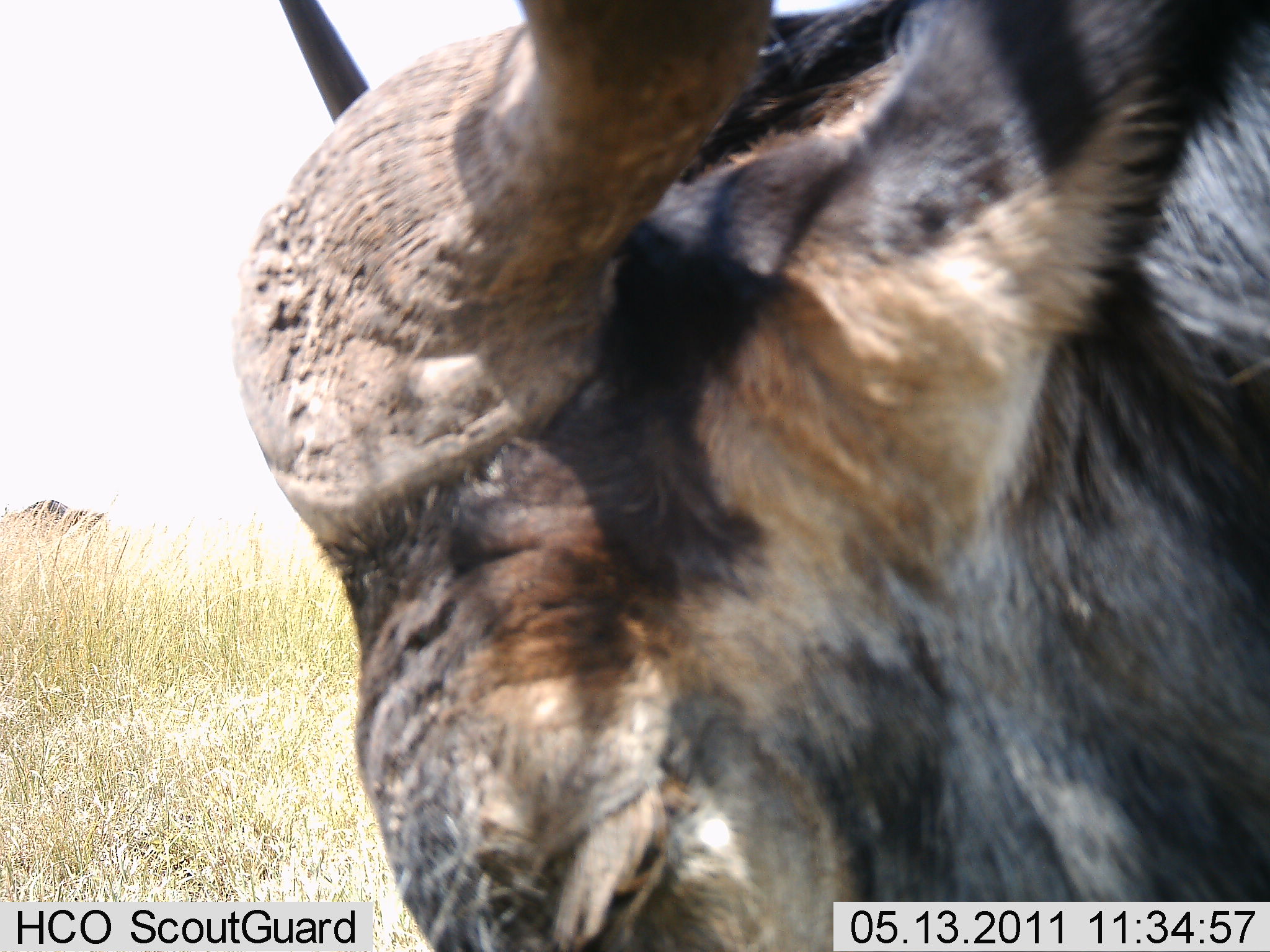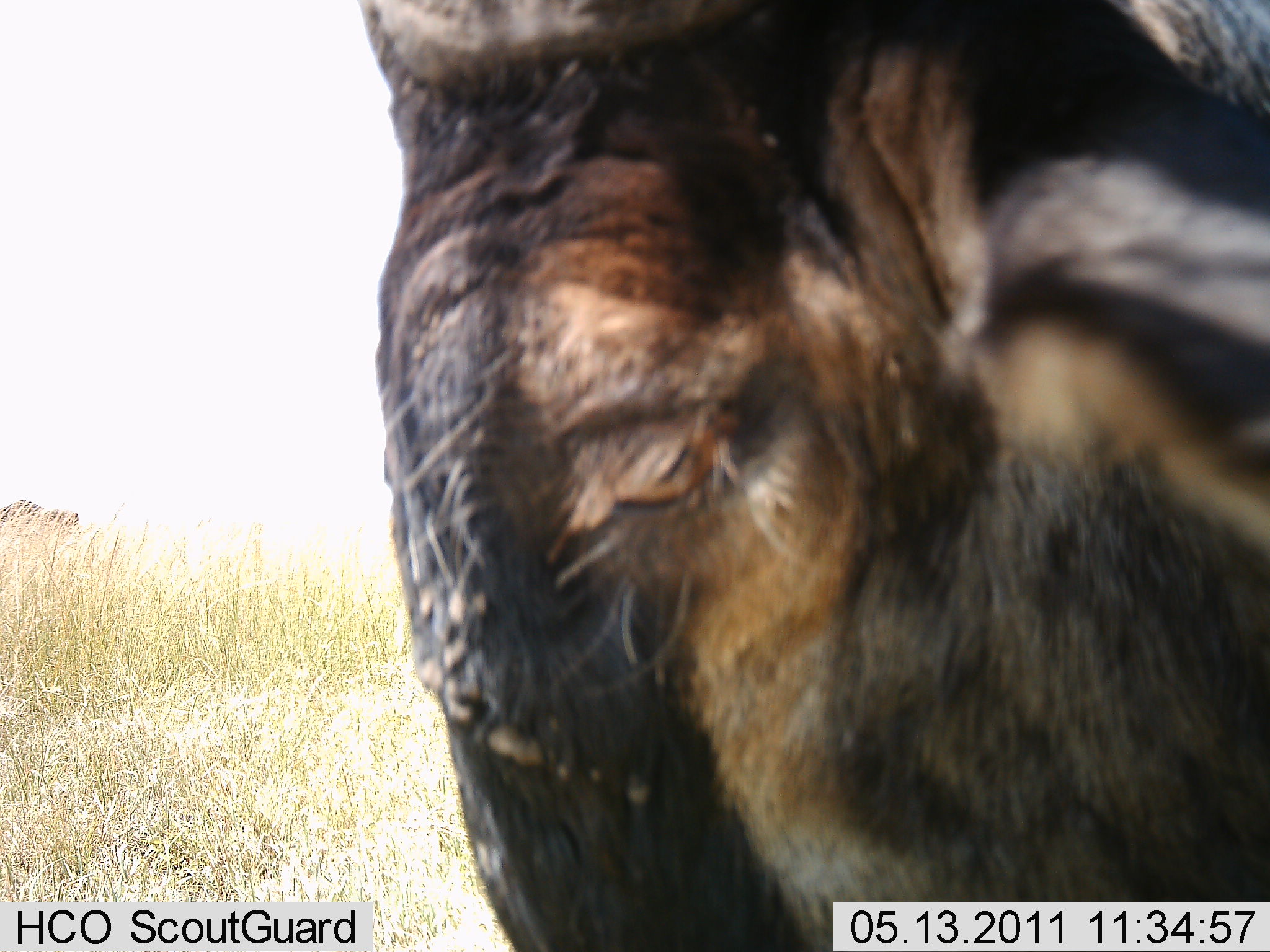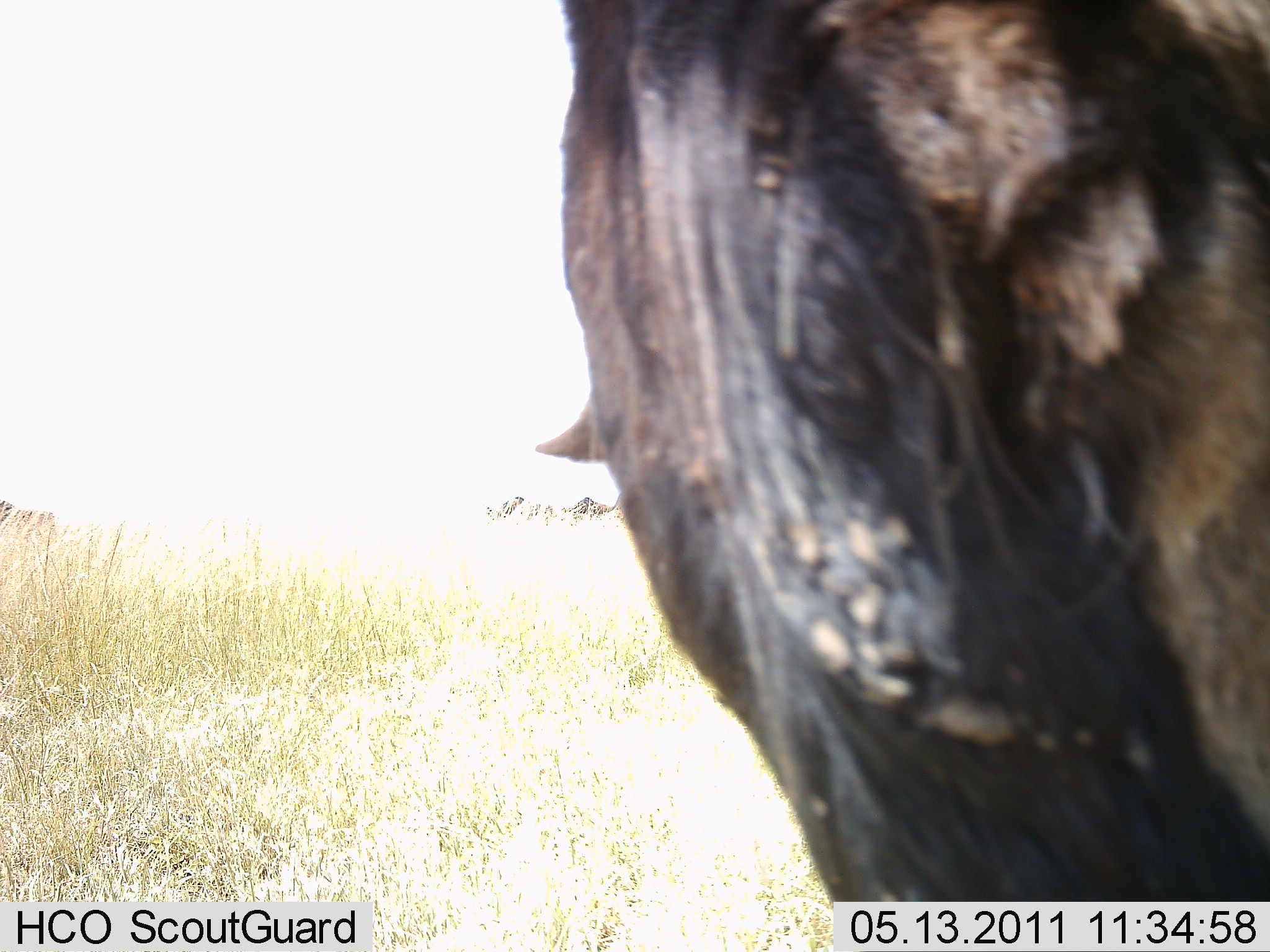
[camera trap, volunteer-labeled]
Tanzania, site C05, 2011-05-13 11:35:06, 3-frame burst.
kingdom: Animalia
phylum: Chordata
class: Mammalia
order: Artiodactyla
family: Bovidae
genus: Connochaetes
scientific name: Connochaetes taurinus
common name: blue wildebeest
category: wildebeest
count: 1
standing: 73%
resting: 0%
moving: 18%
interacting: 0%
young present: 0%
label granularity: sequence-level